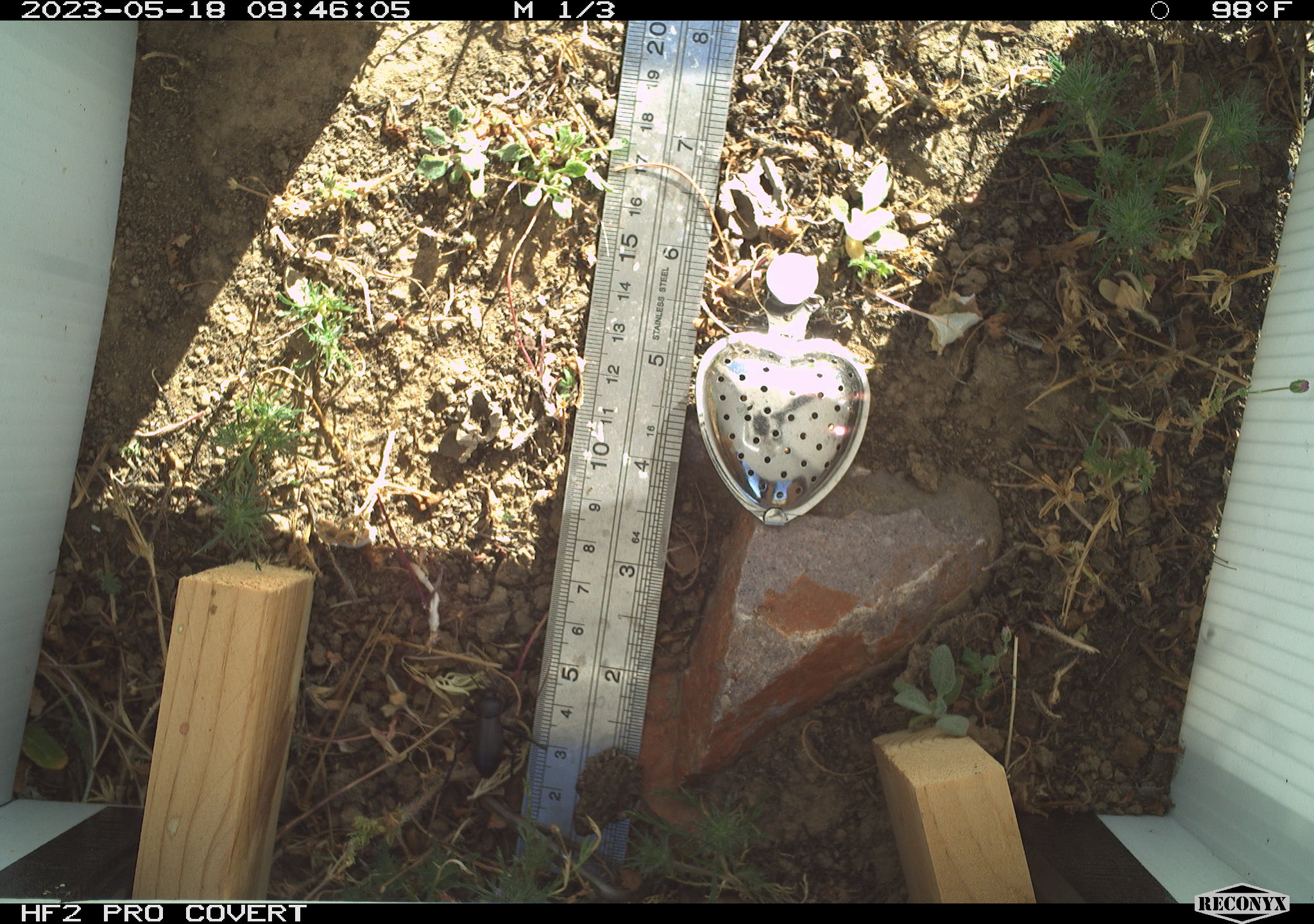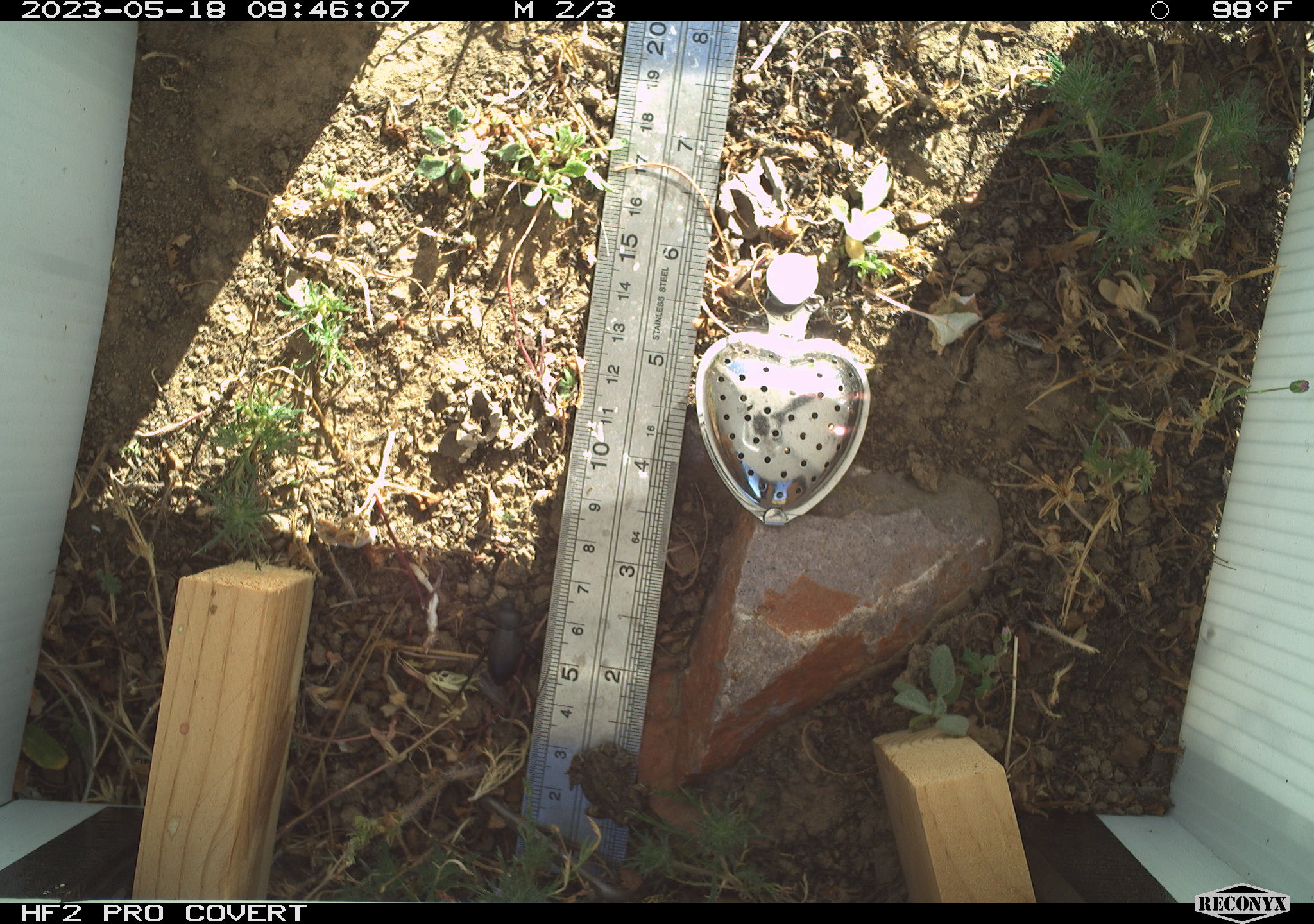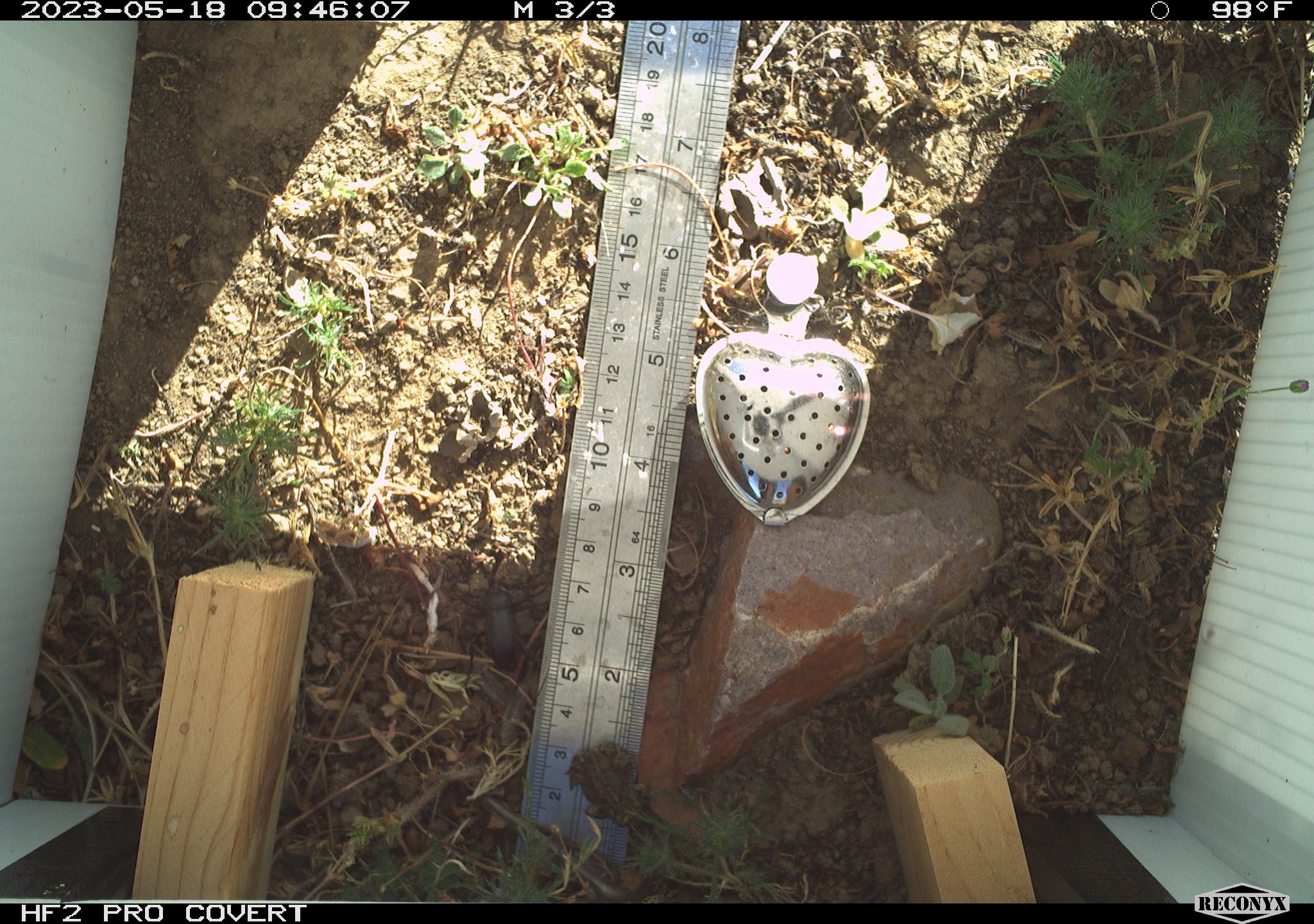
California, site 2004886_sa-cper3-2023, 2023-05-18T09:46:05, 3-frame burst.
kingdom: Animalia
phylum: Chordata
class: Amphibia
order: Anura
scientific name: Anura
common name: frogs